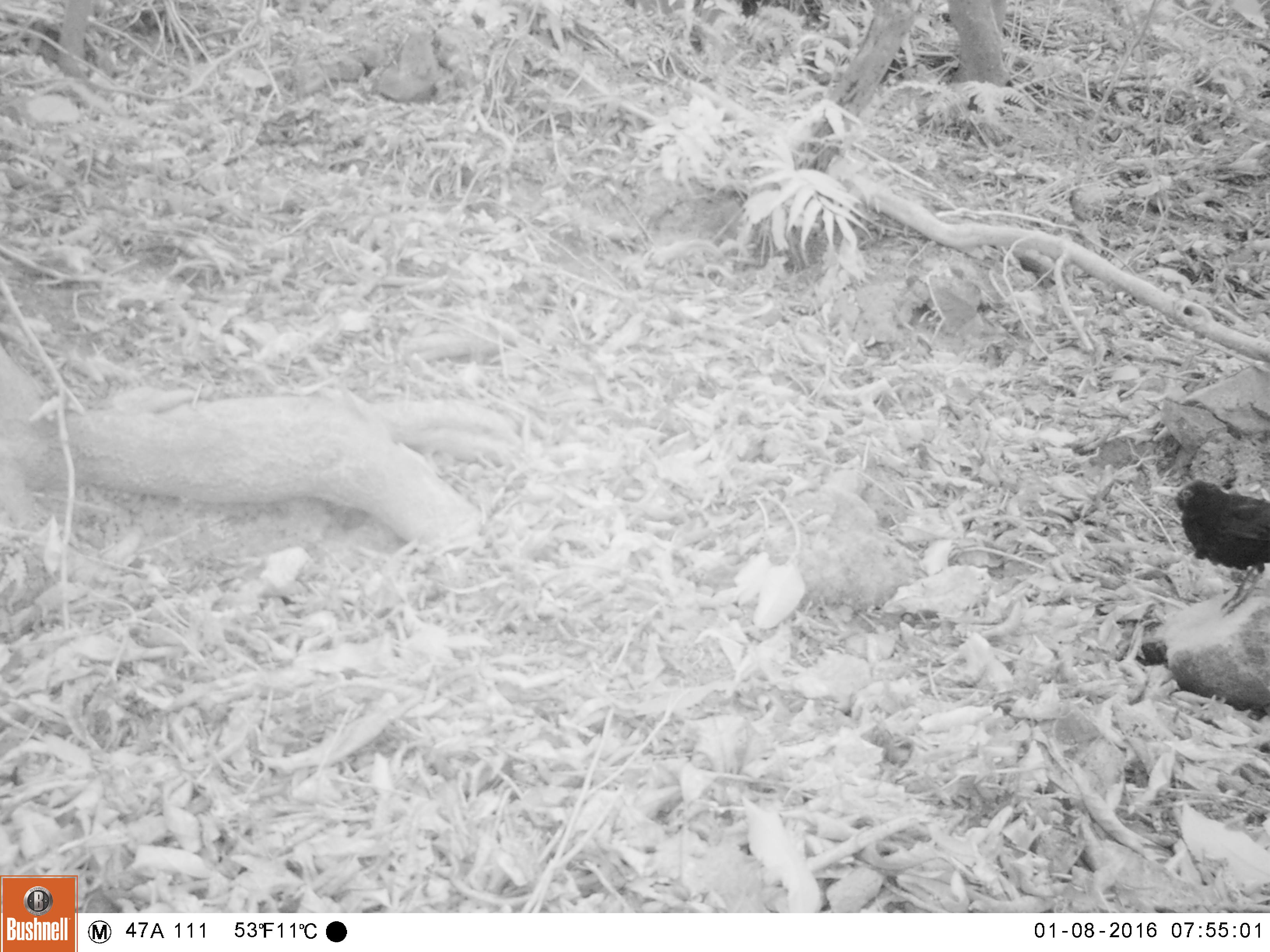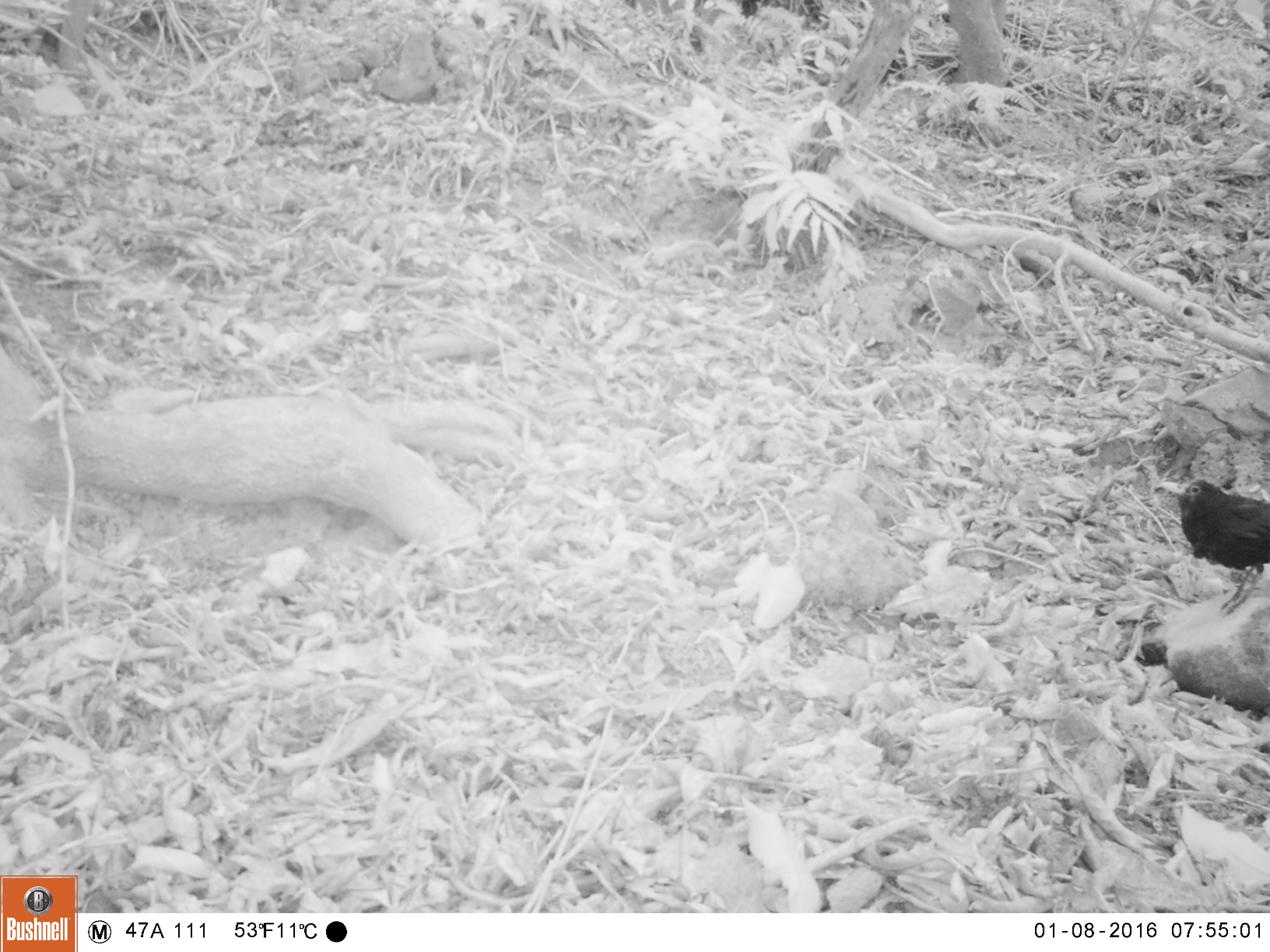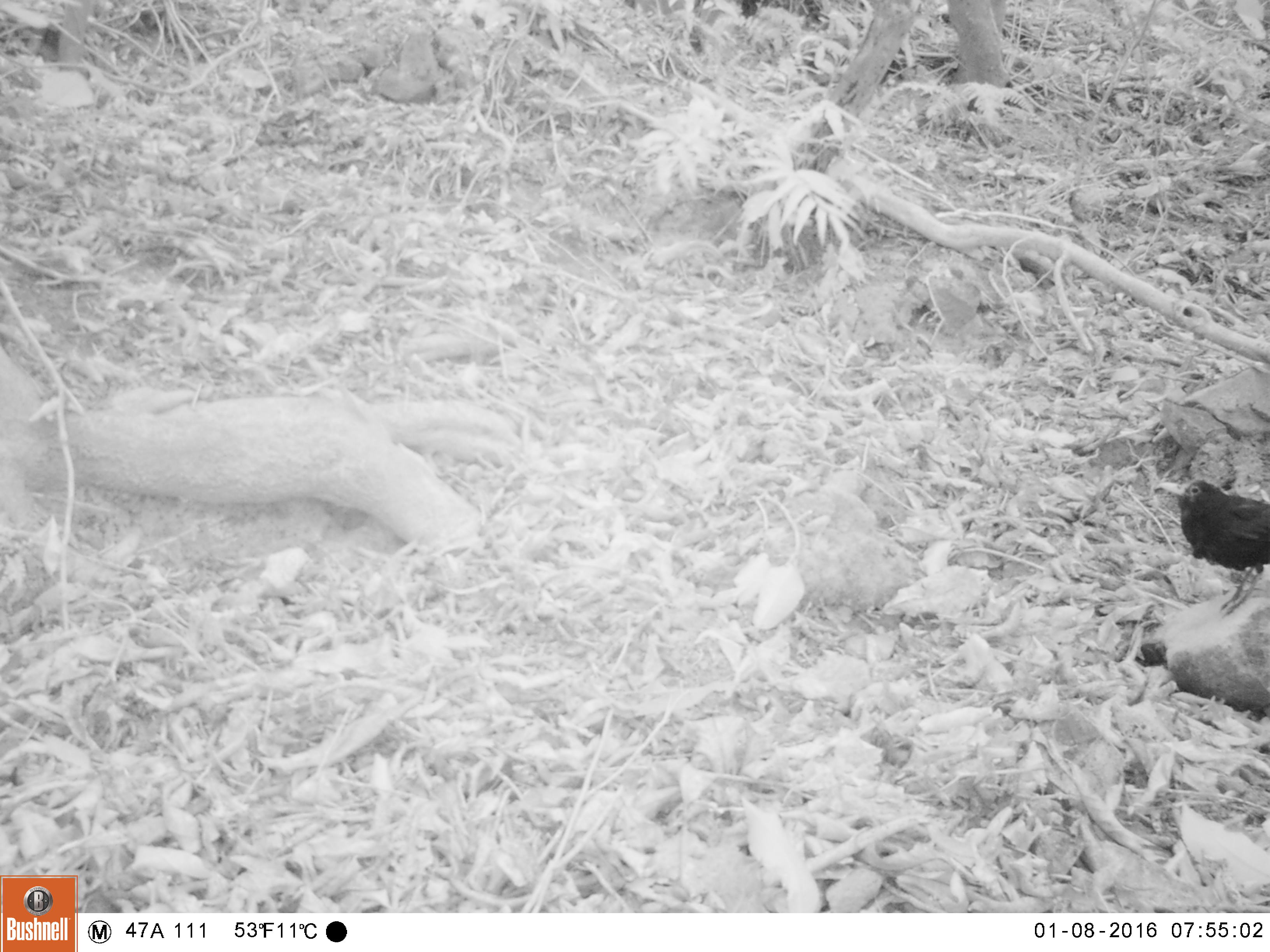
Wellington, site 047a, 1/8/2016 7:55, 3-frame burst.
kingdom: Animalia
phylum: Chordata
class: Aves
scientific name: Aves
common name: bird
Bird (Aves).